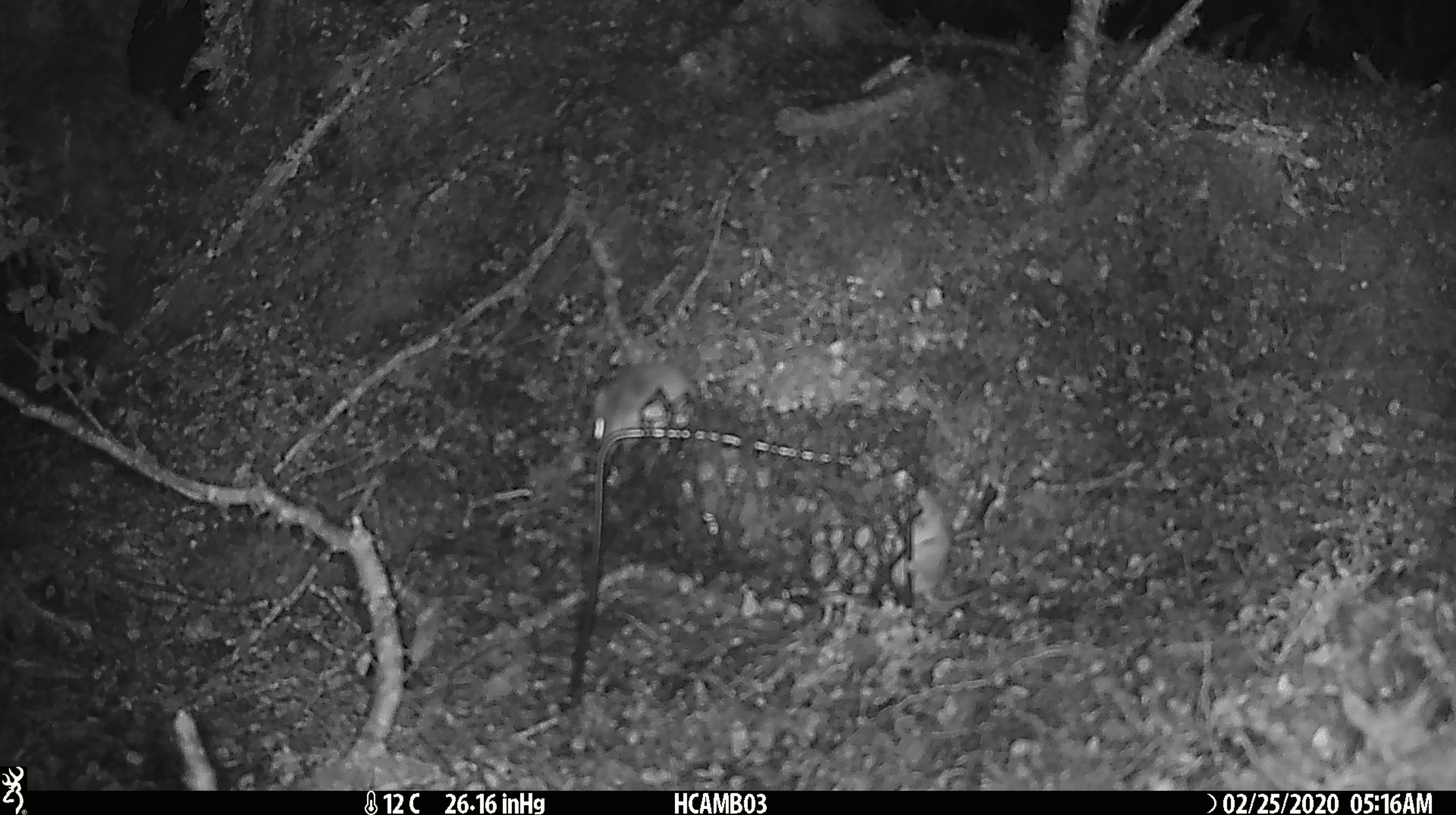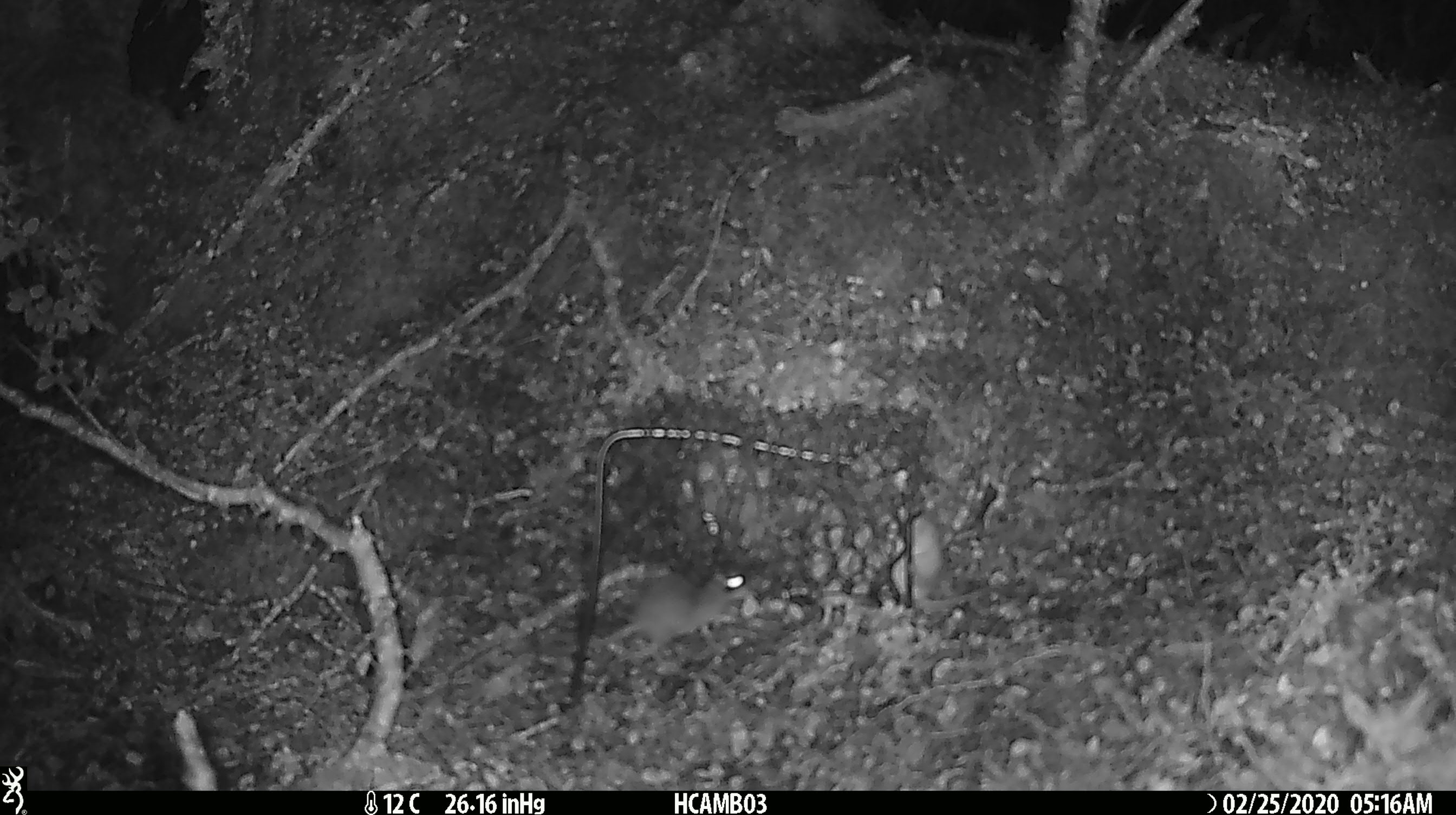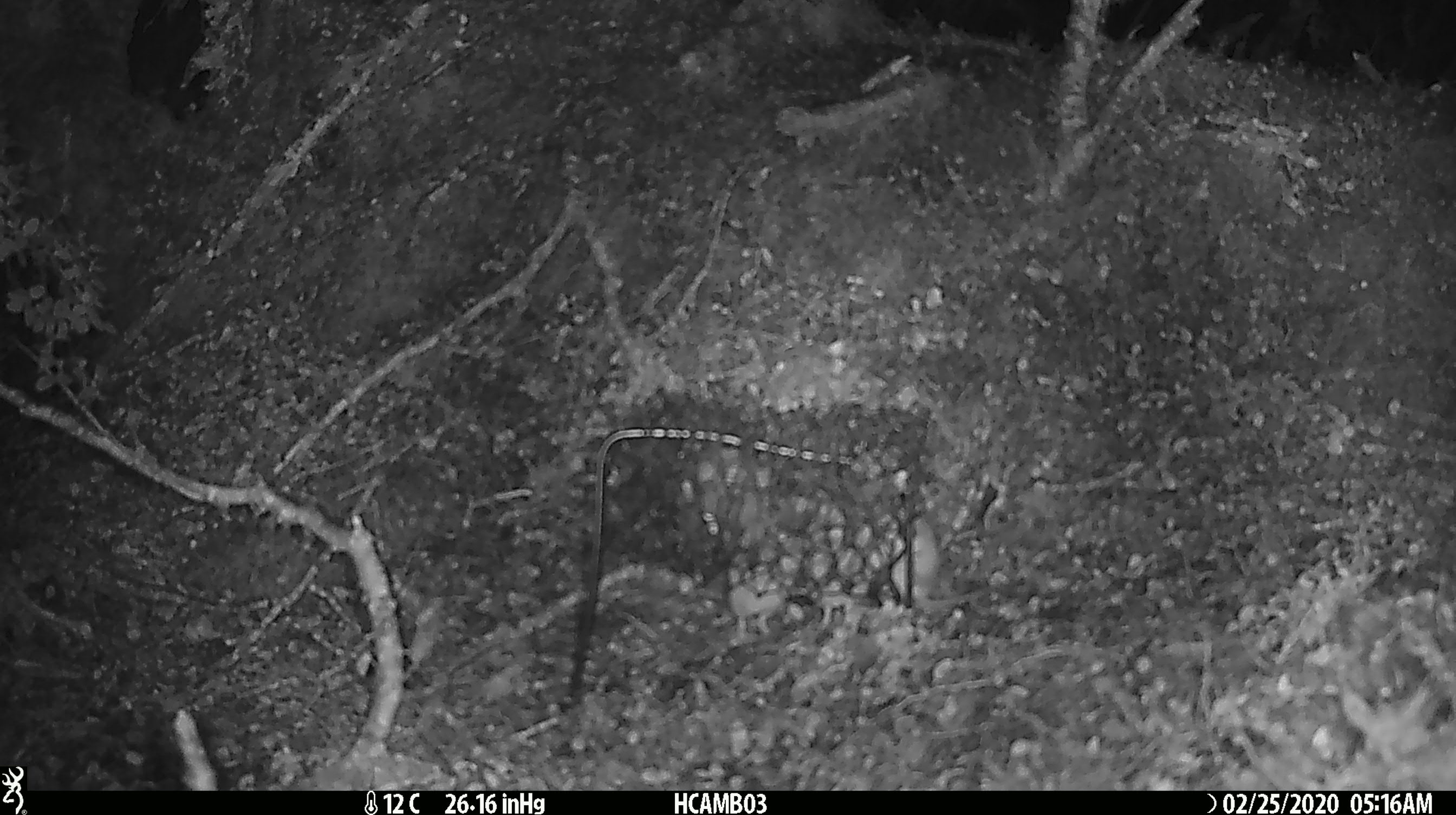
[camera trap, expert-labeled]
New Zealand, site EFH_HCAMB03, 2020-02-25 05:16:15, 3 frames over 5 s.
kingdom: Animalia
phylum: Chordata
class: Mammalia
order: Rodentia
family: Muridae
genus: Mus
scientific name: Mus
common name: mouse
Mouse (Mus).